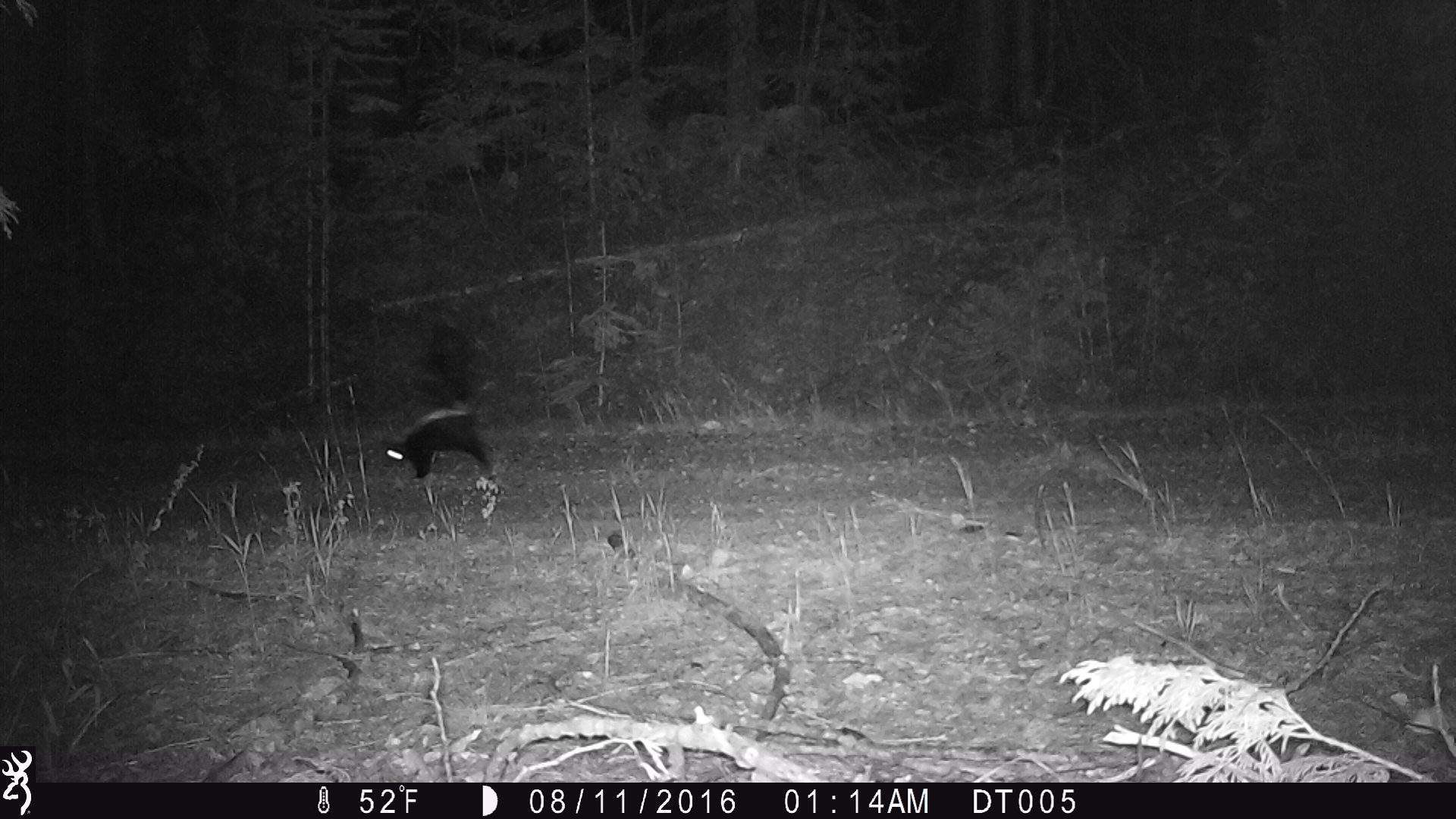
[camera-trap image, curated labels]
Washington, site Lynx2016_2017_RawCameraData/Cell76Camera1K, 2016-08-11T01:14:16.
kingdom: Animalia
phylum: Chordata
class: Mammalia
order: Carnivora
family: Mephitidae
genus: Mephitis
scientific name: Mephitis mephitis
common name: striped skunk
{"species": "Mephitis mephitis (striped skunk)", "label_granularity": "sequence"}